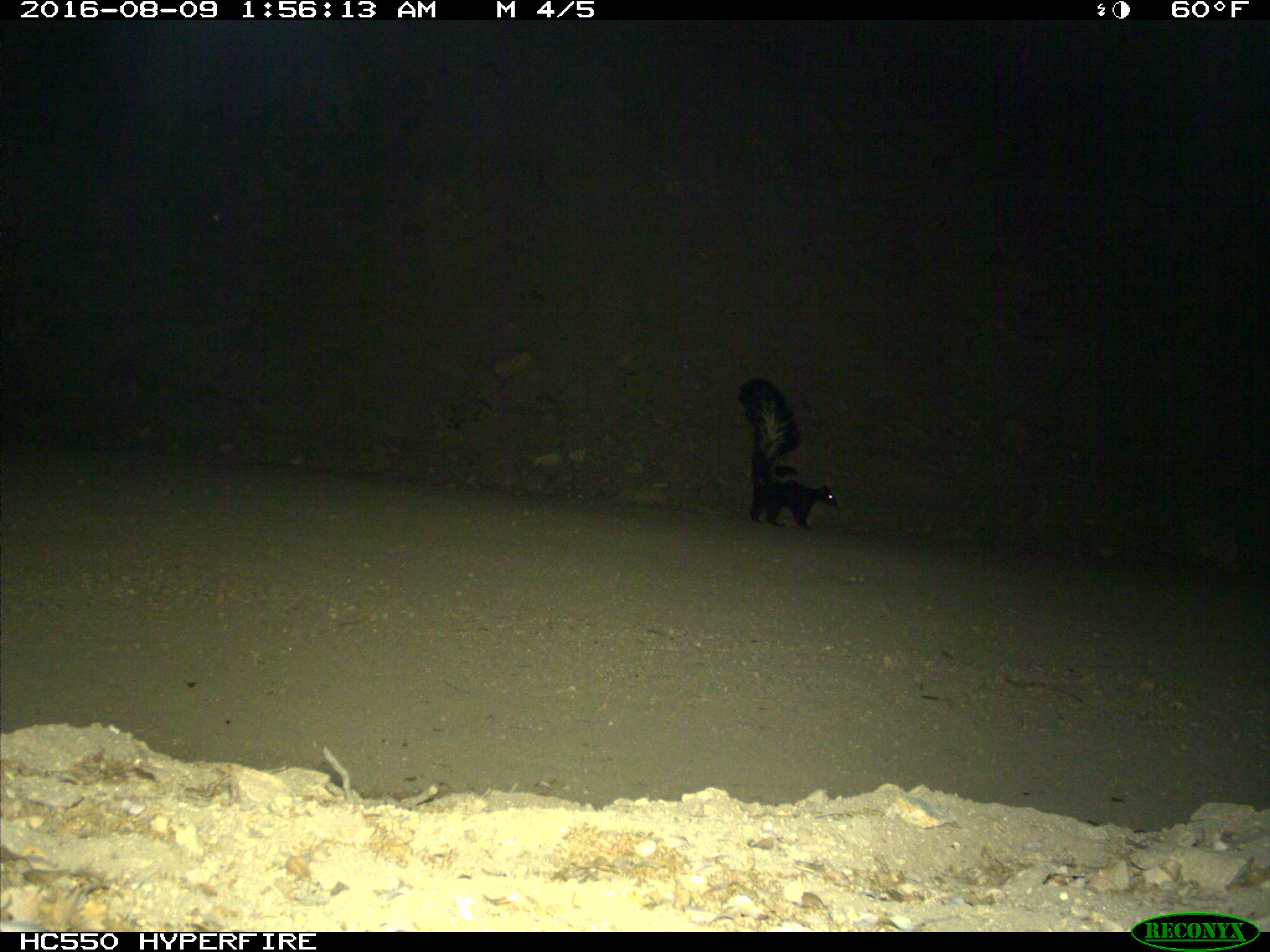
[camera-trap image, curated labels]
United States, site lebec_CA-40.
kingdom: Animalia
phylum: Chordata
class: Mammalia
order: Carnivora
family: Mephitidae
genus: Mephitis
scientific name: Mephitis mephitis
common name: striped skunk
Mephitis mephitis (striped skunk).